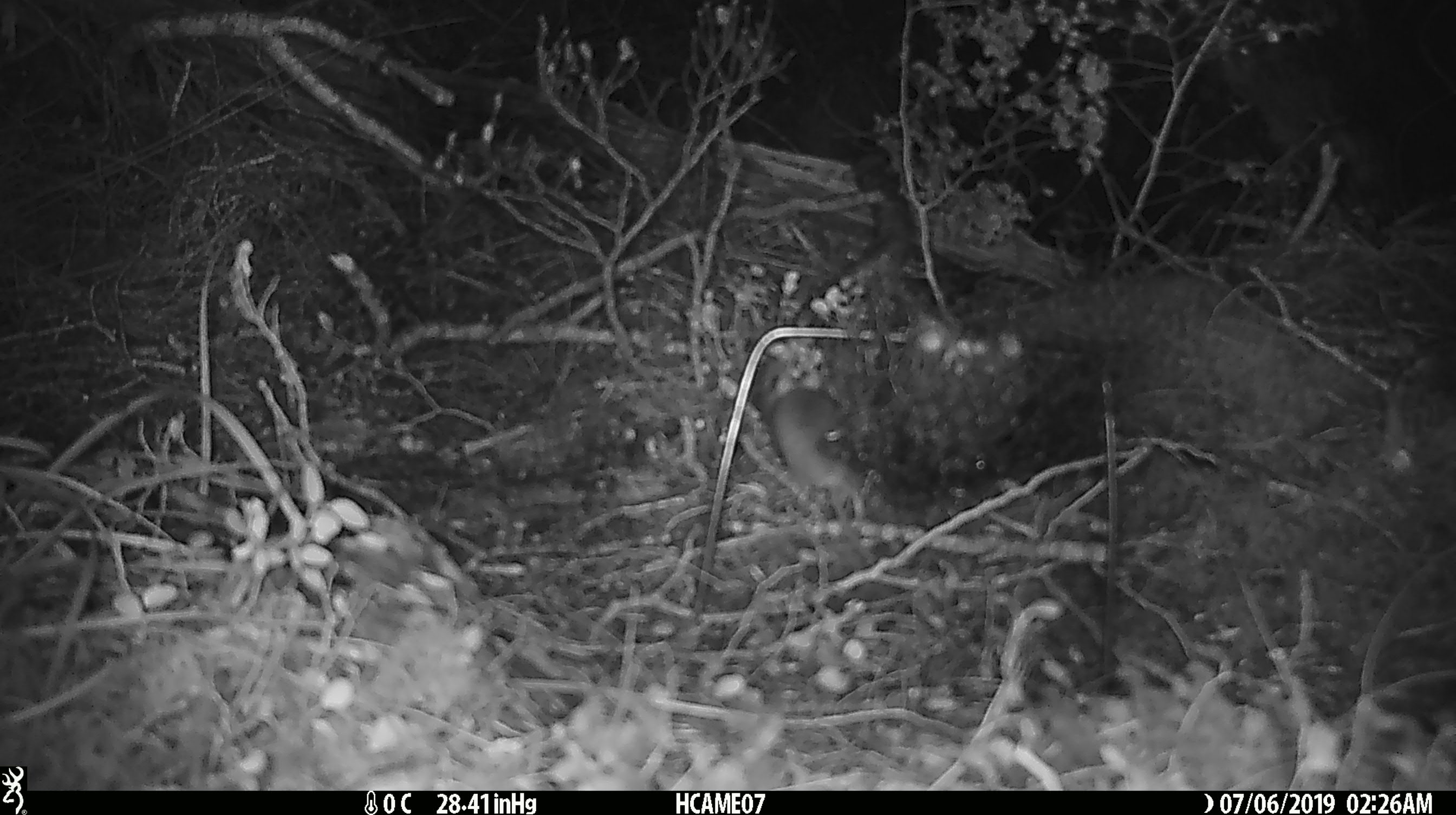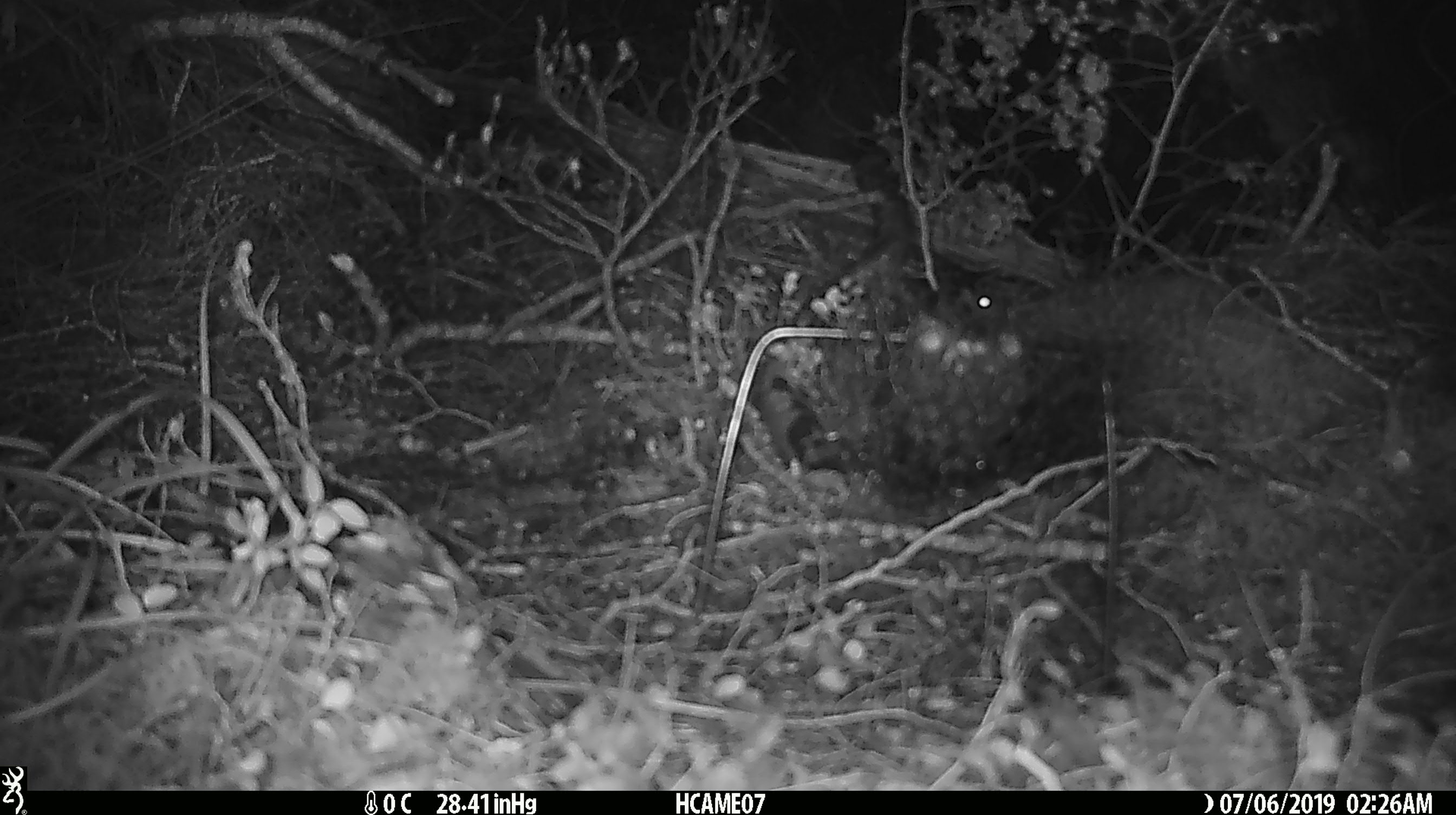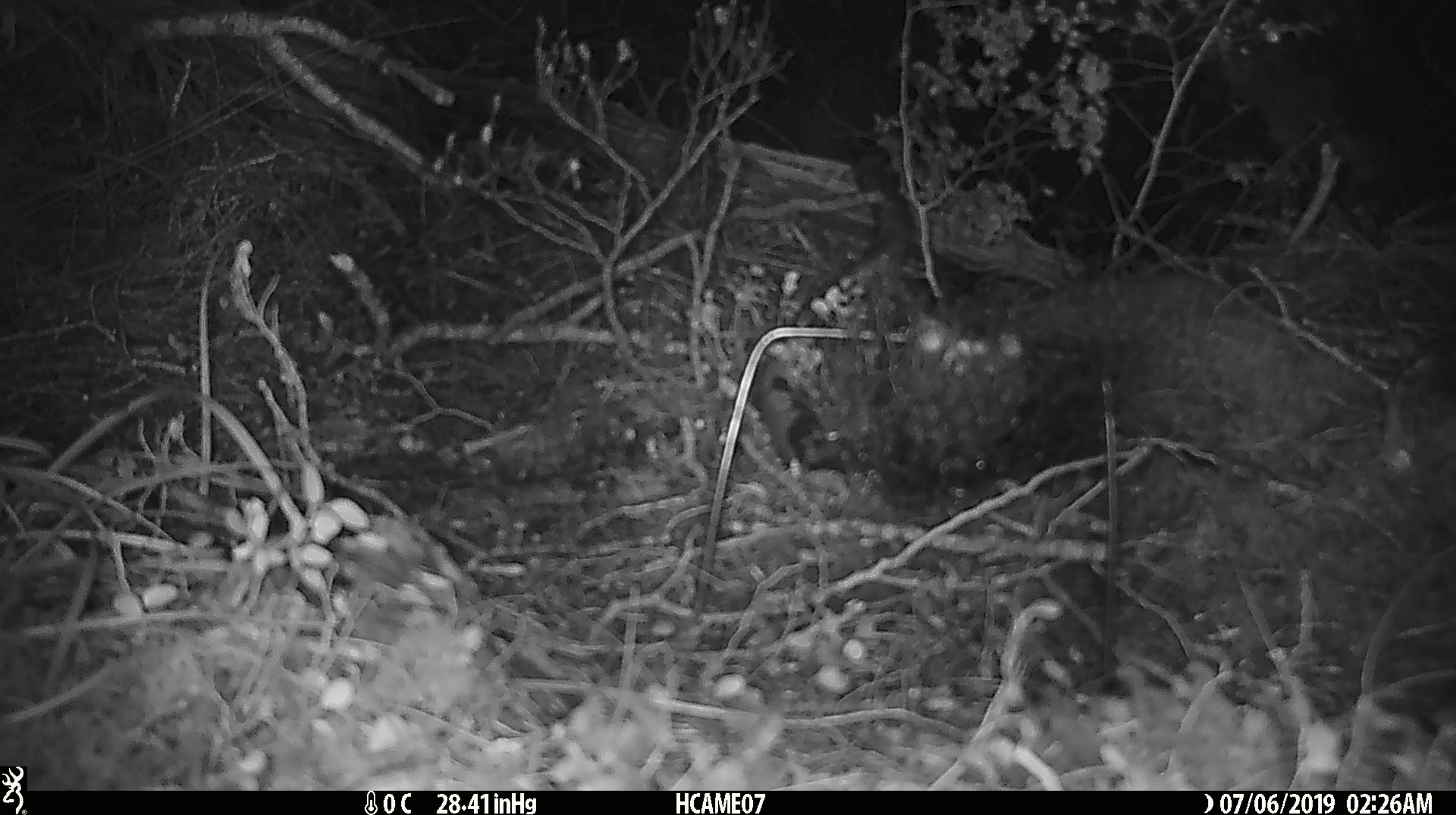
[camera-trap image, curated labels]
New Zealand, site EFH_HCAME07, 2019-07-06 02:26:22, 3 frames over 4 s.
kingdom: Animalia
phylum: Chordata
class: Mammalia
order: Rodentia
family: Muridae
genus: Mus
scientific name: Mus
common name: mouse